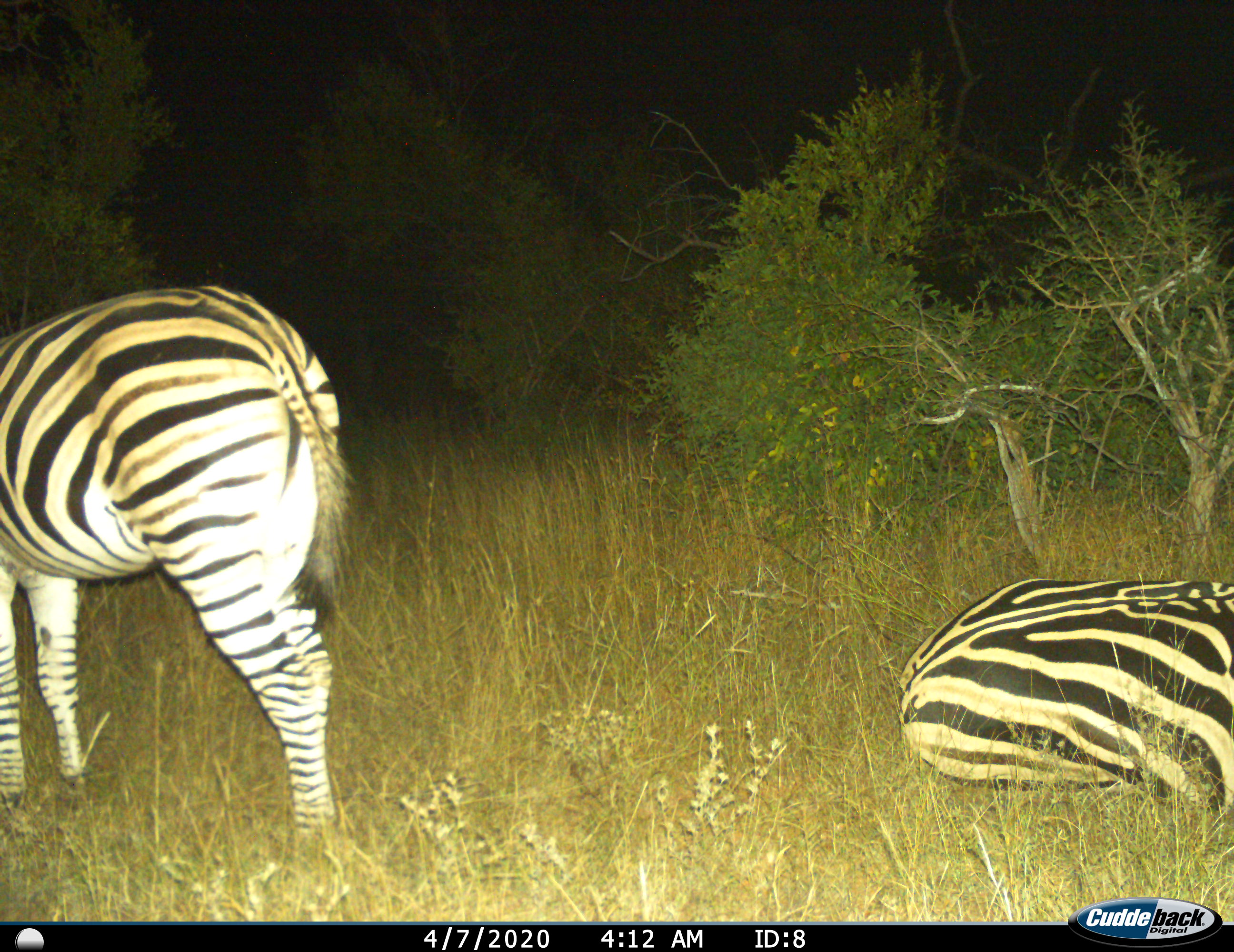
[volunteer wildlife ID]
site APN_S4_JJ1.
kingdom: Animalia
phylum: Chordata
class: Mammalia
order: Perissodactyla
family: Equidae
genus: Equus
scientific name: Equus quagga burchellii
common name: burchell's zebra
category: zebraburchells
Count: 2.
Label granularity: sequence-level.